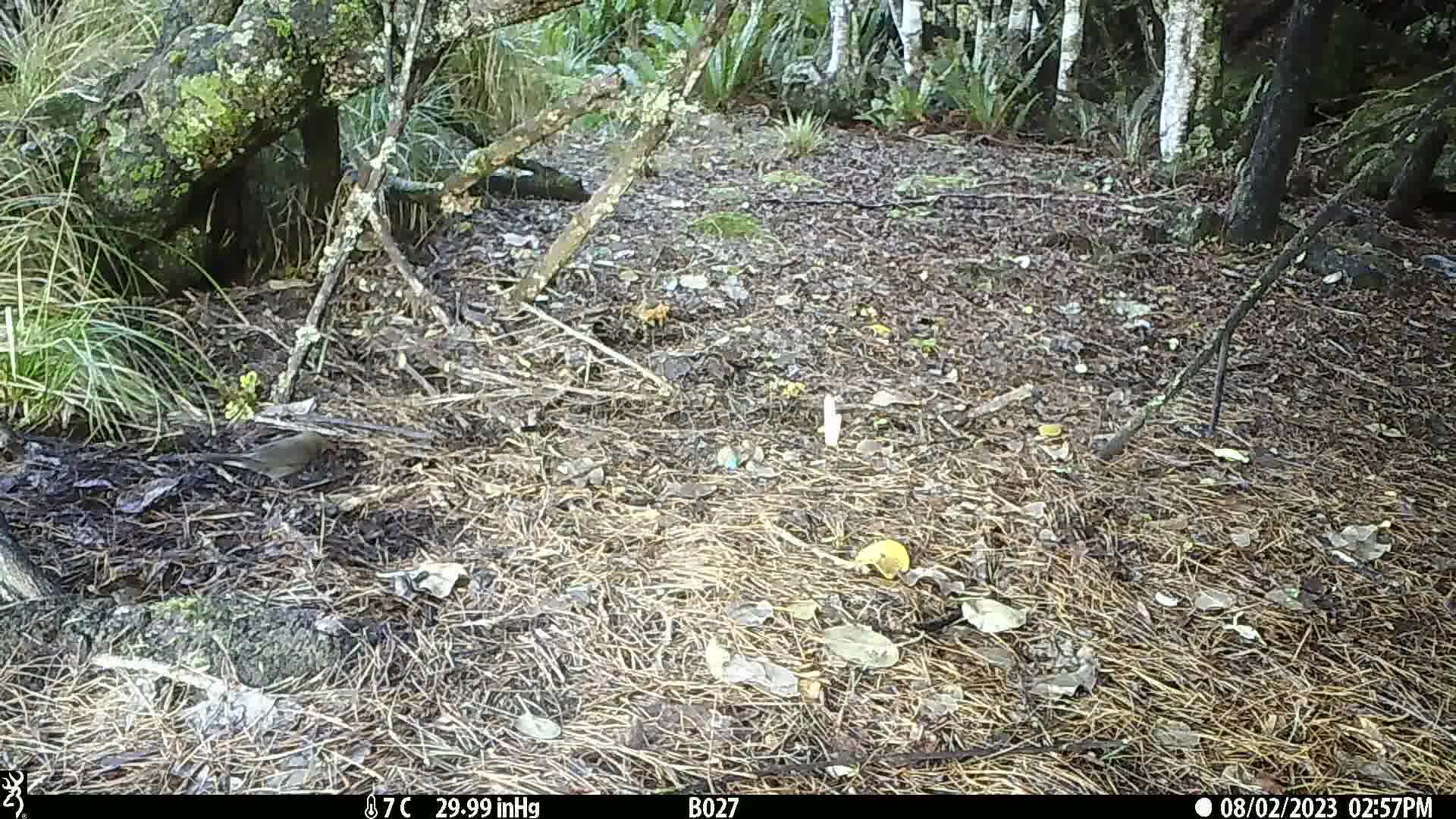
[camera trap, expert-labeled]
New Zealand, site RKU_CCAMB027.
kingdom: Animalia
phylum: Chordata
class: Aves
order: Passeriformes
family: Turdidae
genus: Turdus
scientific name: Turdus merula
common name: eurasian blackbird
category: blackbird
Blackbird (eurasian blackbird) (Turdus merula).